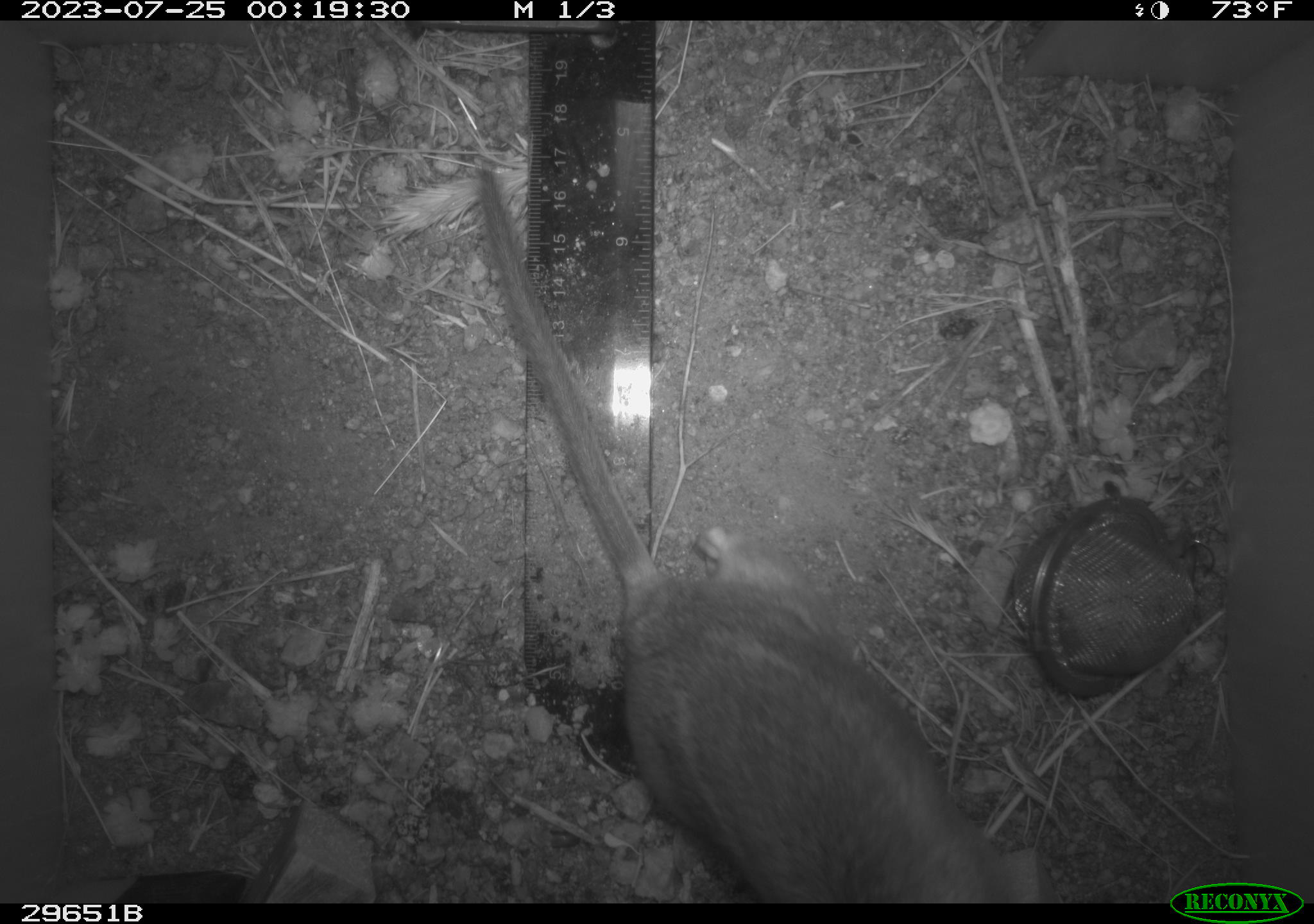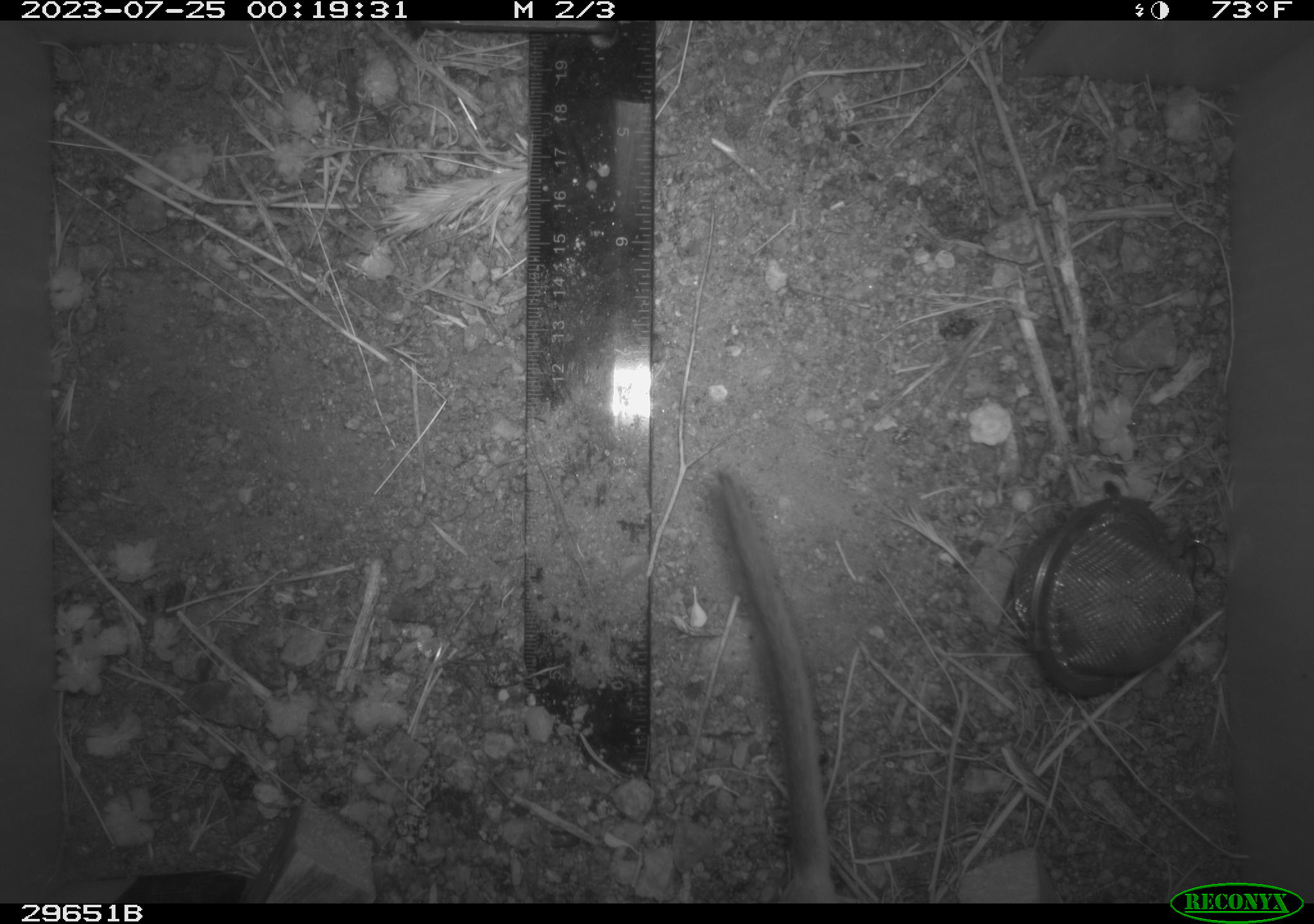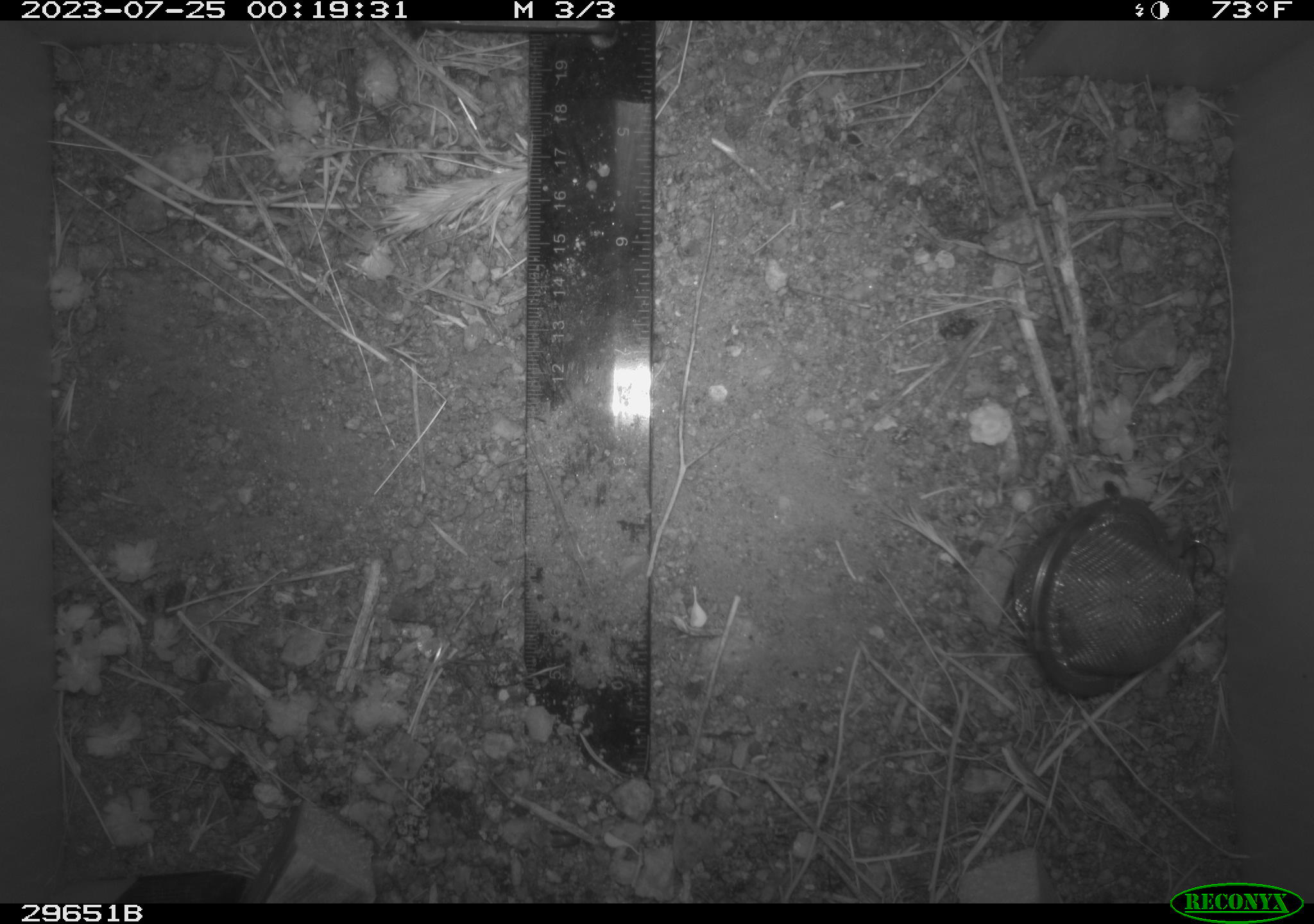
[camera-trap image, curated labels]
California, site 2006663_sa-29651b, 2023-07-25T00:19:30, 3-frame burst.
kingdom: Animalia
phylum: Chordata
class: Mammalia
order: Rodentia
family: Cricetidae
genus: Neotoma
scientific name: Neotoma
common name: pack rat or woodrat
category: neotoma species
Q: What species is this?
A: Neotoma species (pack rat or woodrat) (Neotoma).